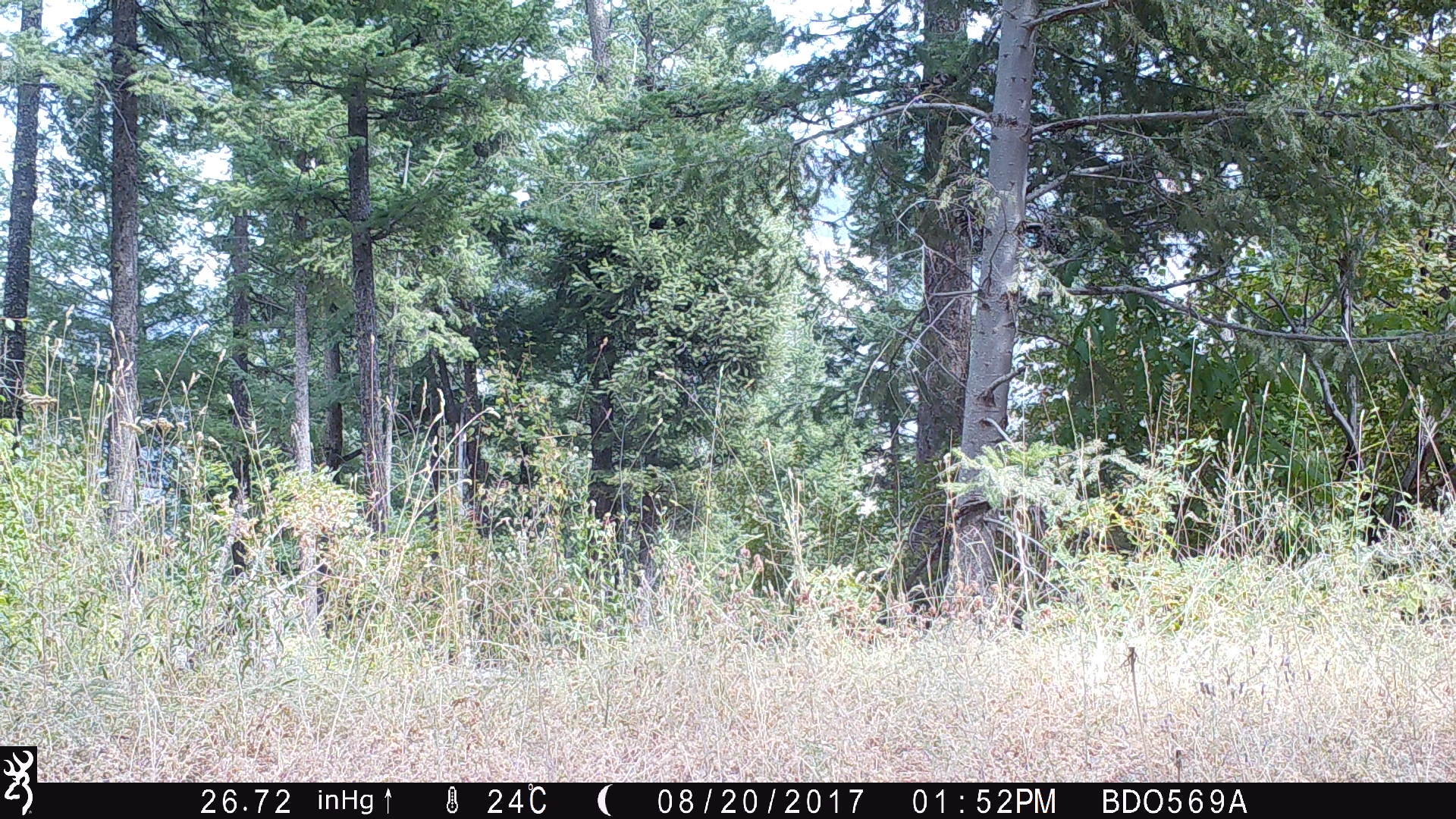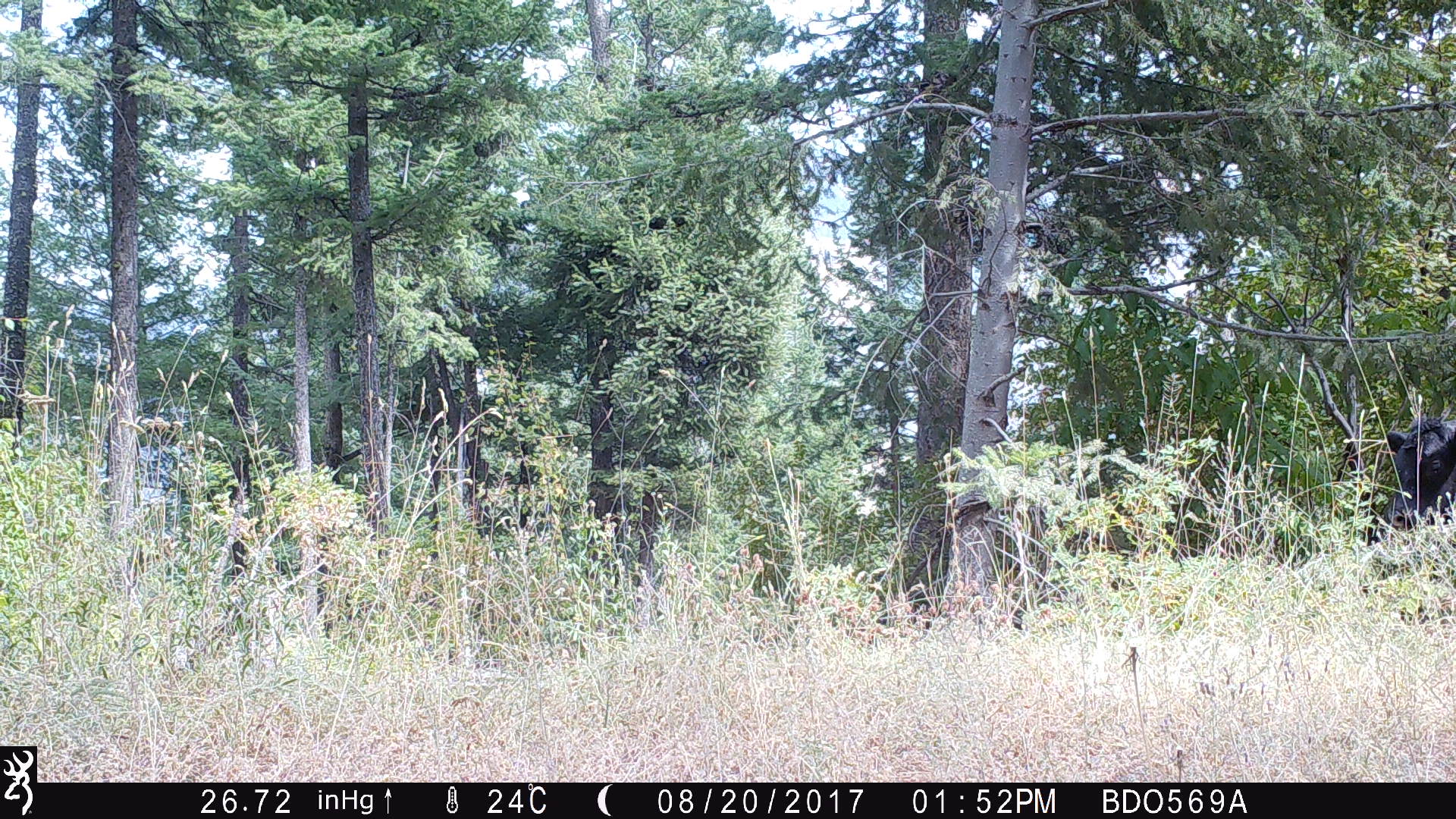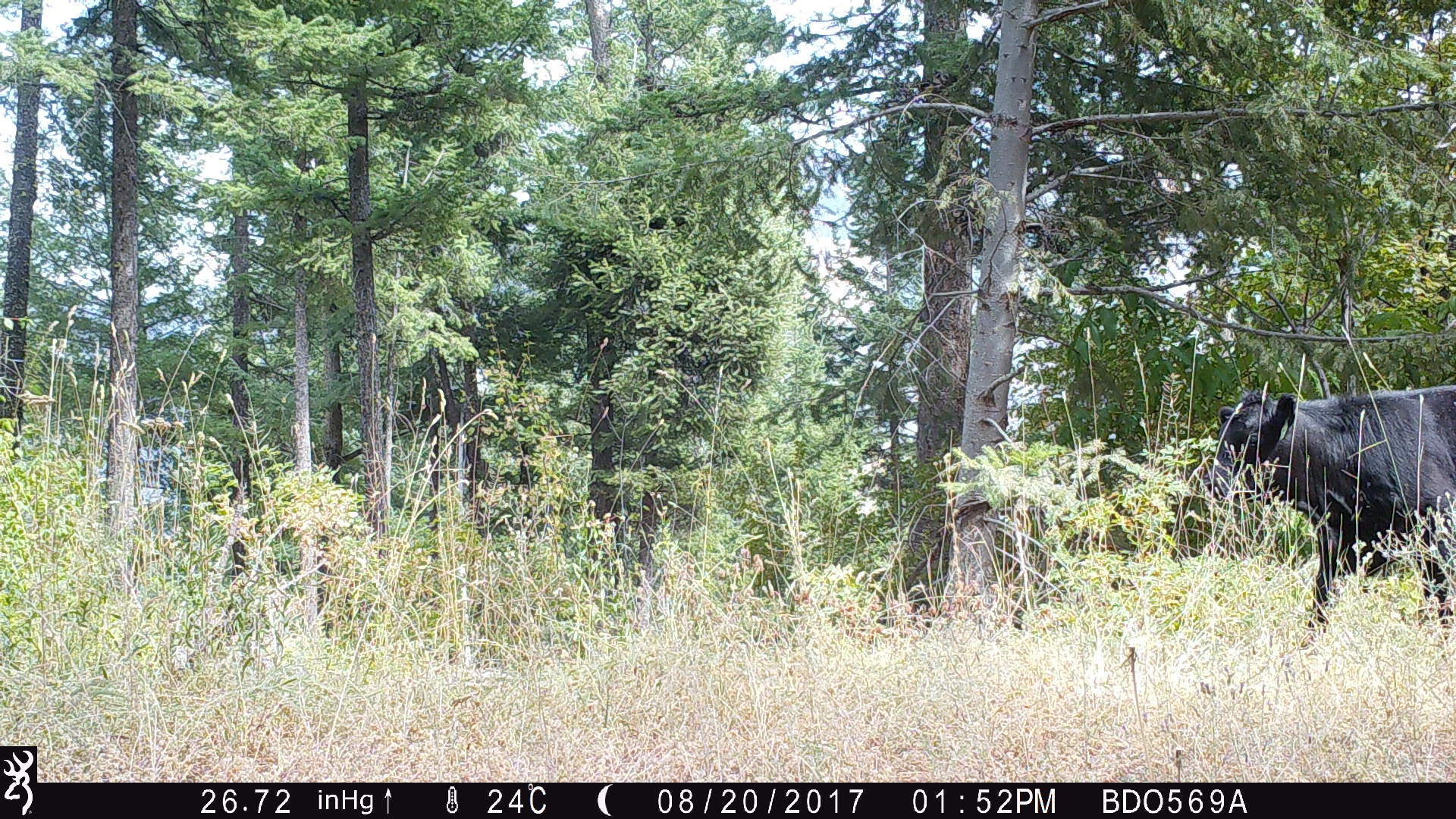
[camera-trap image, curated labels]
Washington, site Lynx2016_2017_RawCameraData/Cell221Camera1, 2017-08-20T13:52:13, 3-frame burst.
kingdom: Animalia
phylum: Chordata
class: Mammalia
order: Artiodactyla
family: Bovidae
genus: Bos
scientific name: Bos taurus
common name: domestic cattle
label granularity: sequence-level